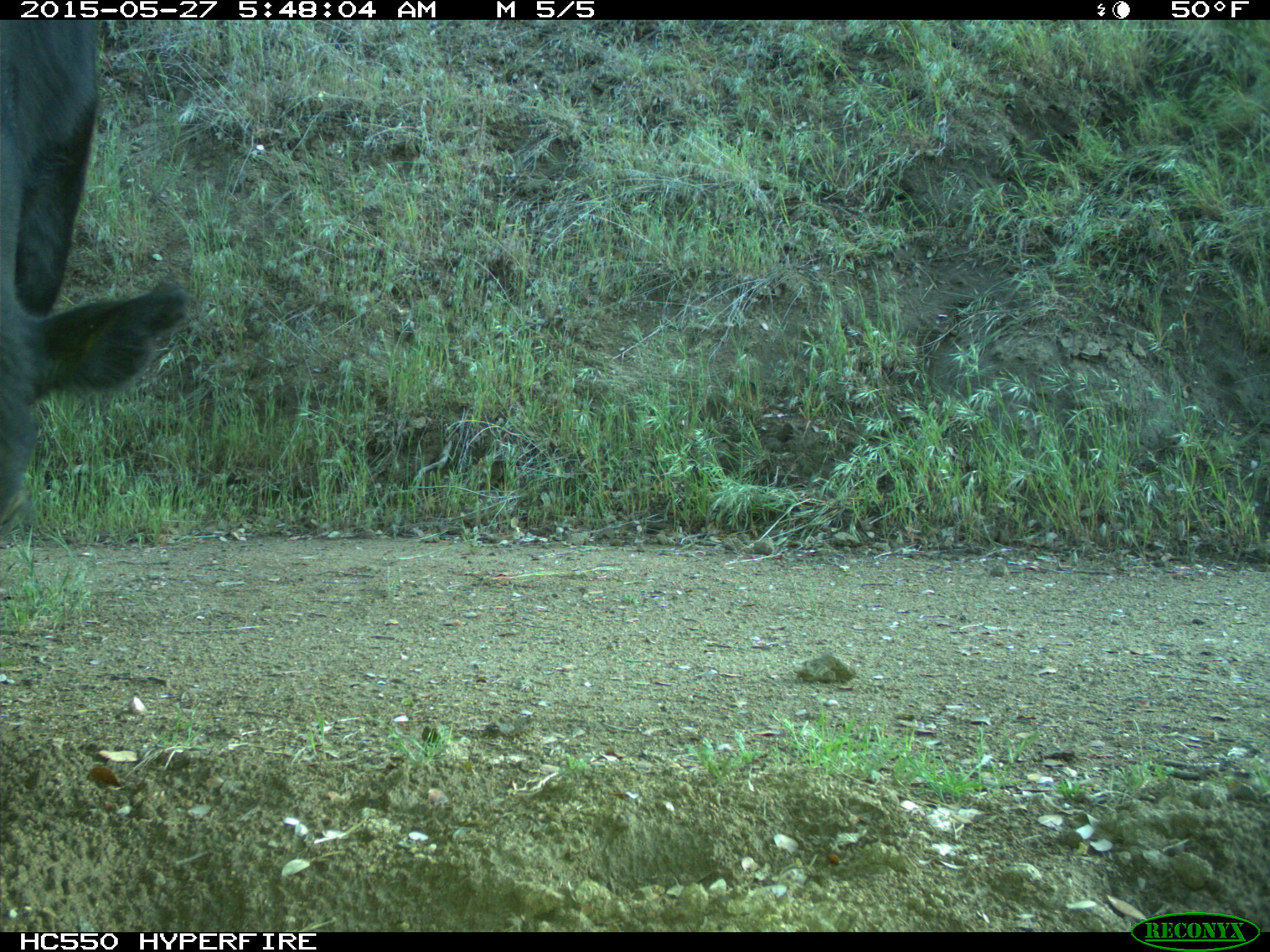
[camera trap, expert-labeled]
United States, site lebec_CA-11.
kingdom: Animalia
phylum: Chordata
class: Mammalia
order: Artiodactyla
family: Bovidae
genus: Bos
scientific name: Bos taurus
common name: domestic cow